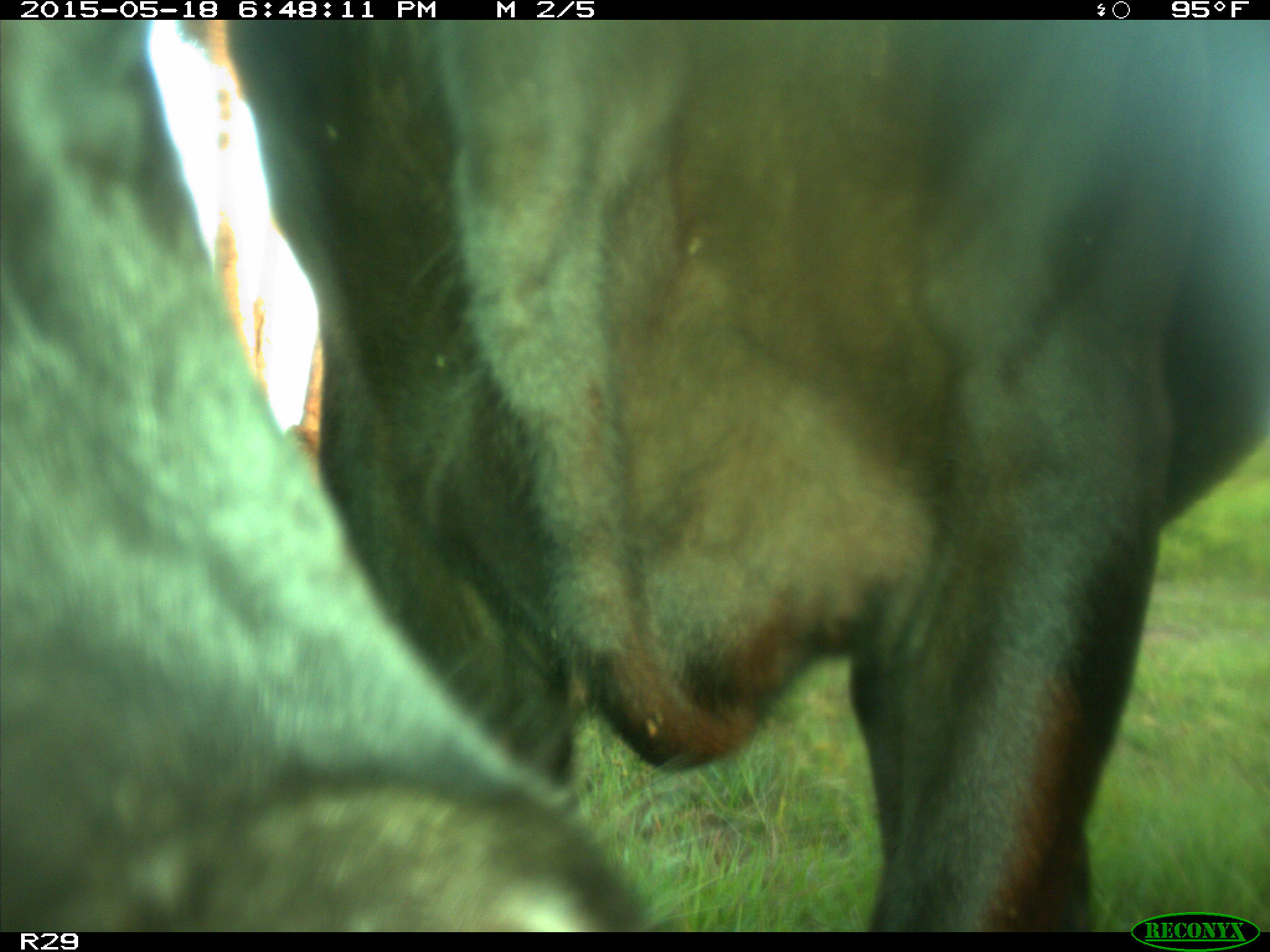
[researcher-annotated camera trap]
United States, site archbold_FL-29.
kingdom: Animalia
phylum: Chordata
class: Mammalia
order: Artiodactyla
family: Bovidae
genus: Bos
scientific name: Bos taurus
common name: domestic cow